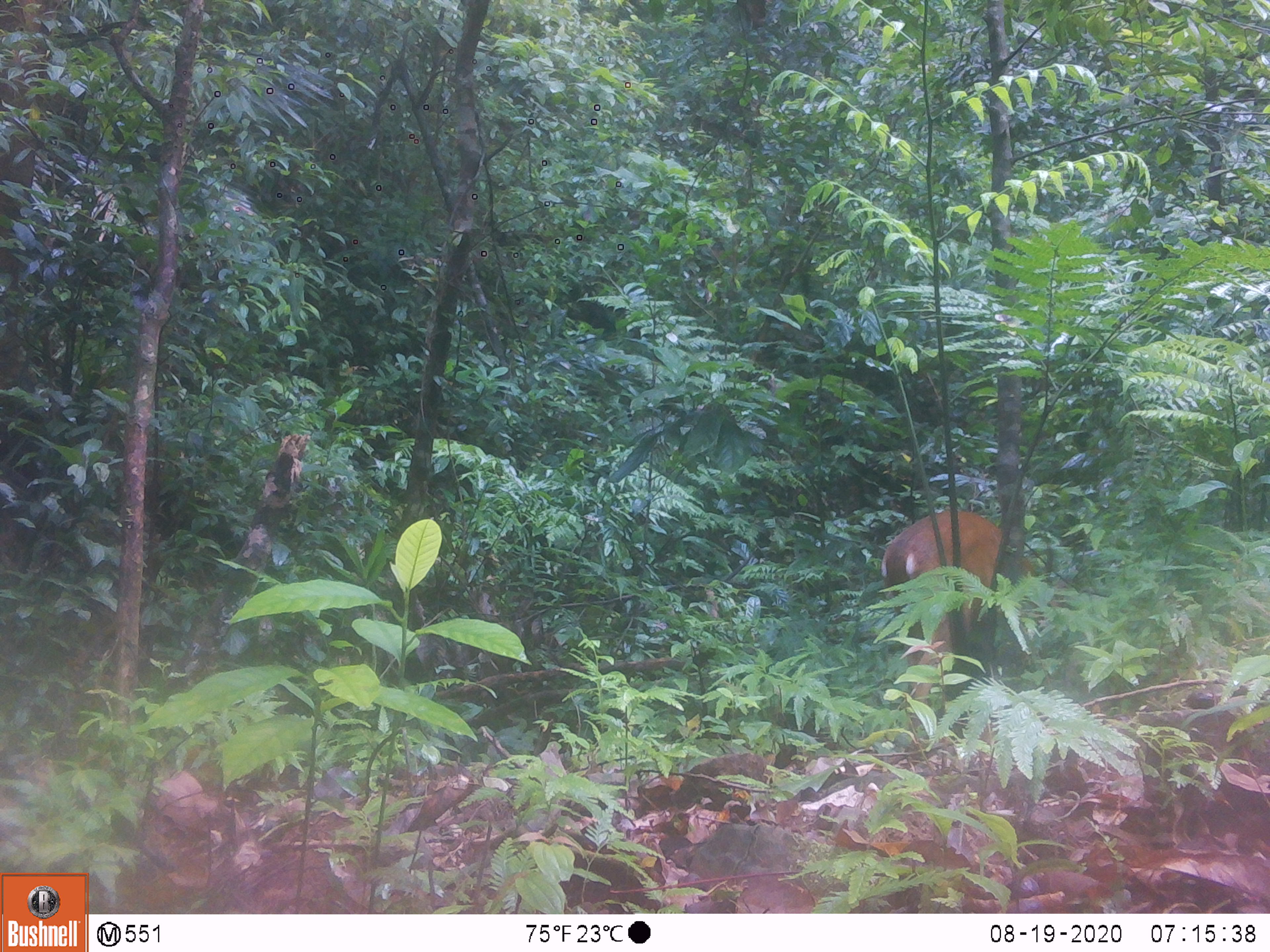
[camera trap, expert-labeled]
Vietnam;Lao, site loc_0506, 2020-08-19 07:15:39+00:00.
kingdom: Animalia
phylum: Chordata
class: Mammalia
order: Artiodactyla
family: Cervidae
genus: Muntiacus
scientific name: Muntiacus vuquangensis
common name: large-antlered muntjac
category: large antlered muntjac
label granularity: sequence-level